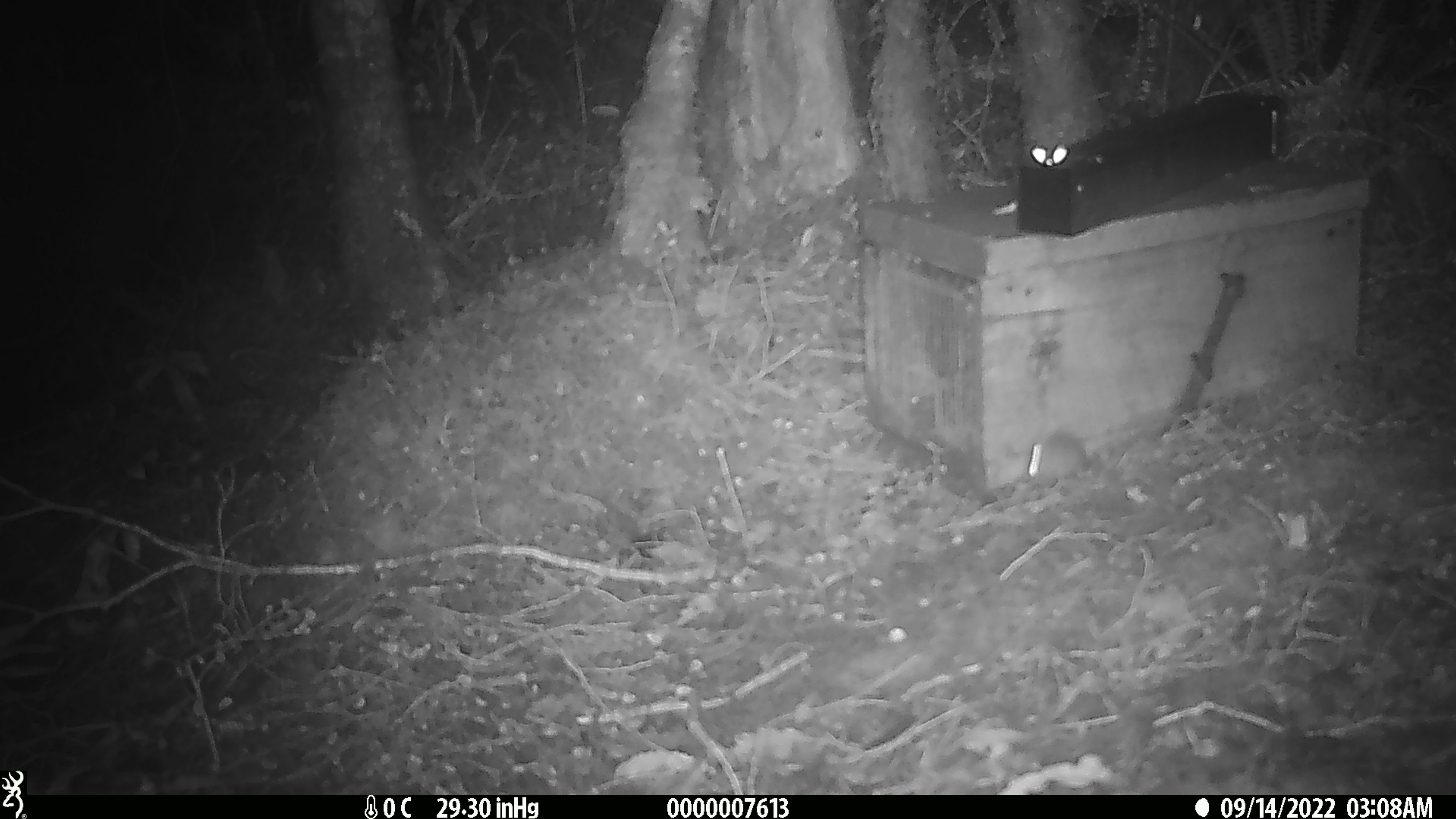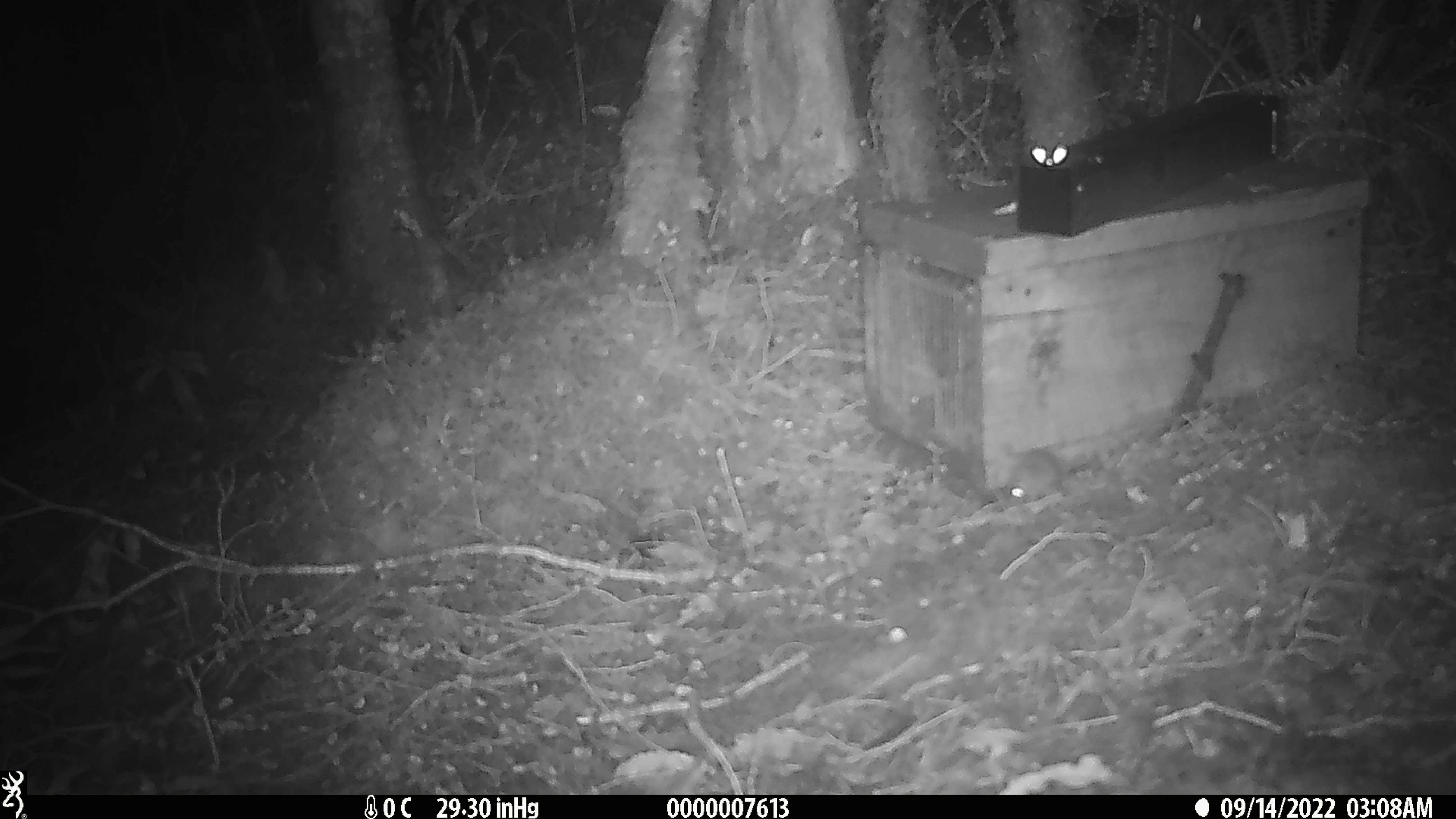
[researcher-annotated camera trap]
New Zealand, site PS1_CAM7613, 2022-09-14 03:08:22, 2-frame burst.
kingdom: Animalia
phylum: Chordata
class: Mammalia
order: Rodentia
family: Muridae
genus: Mus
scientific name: Mus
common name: mouse